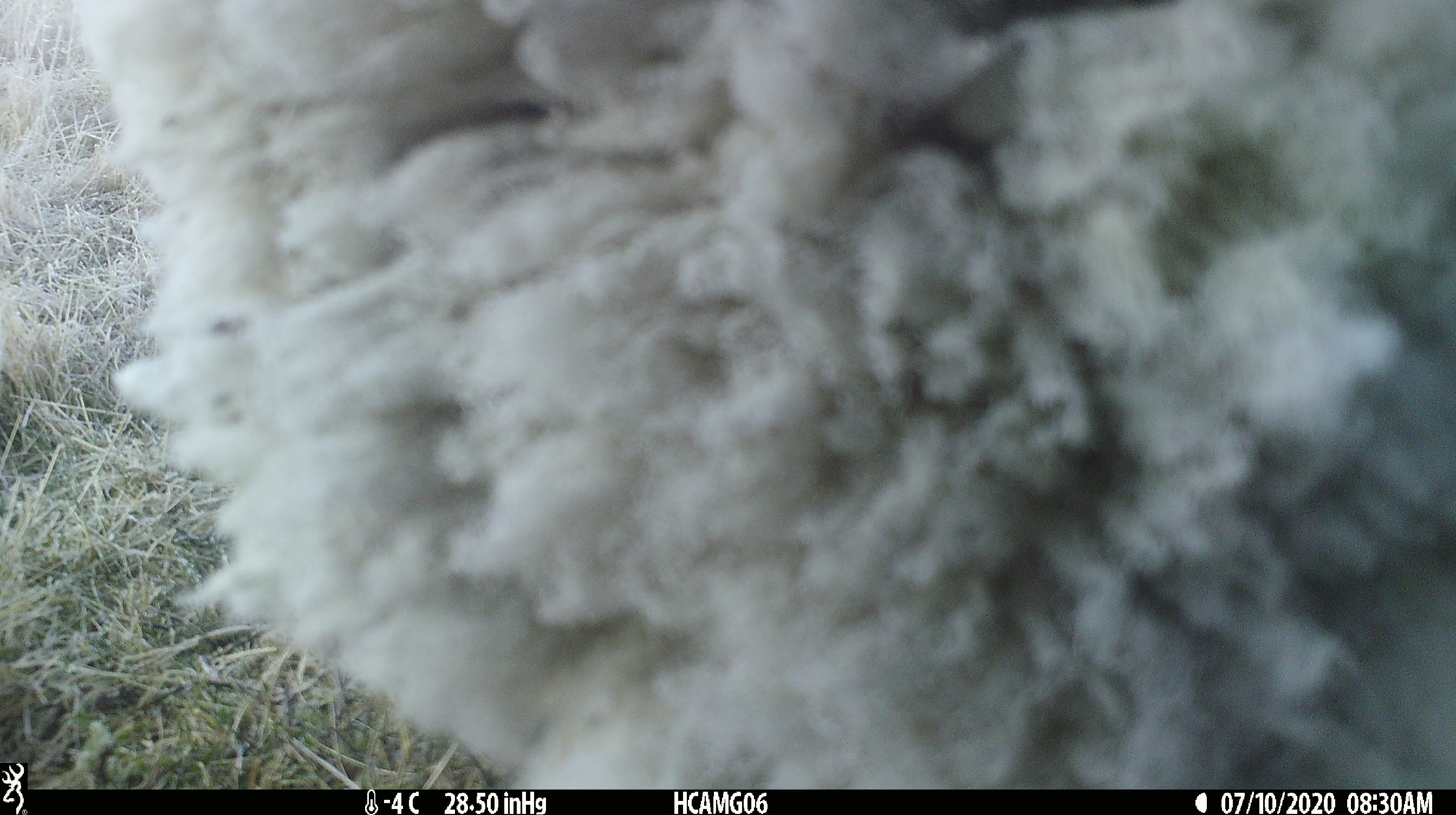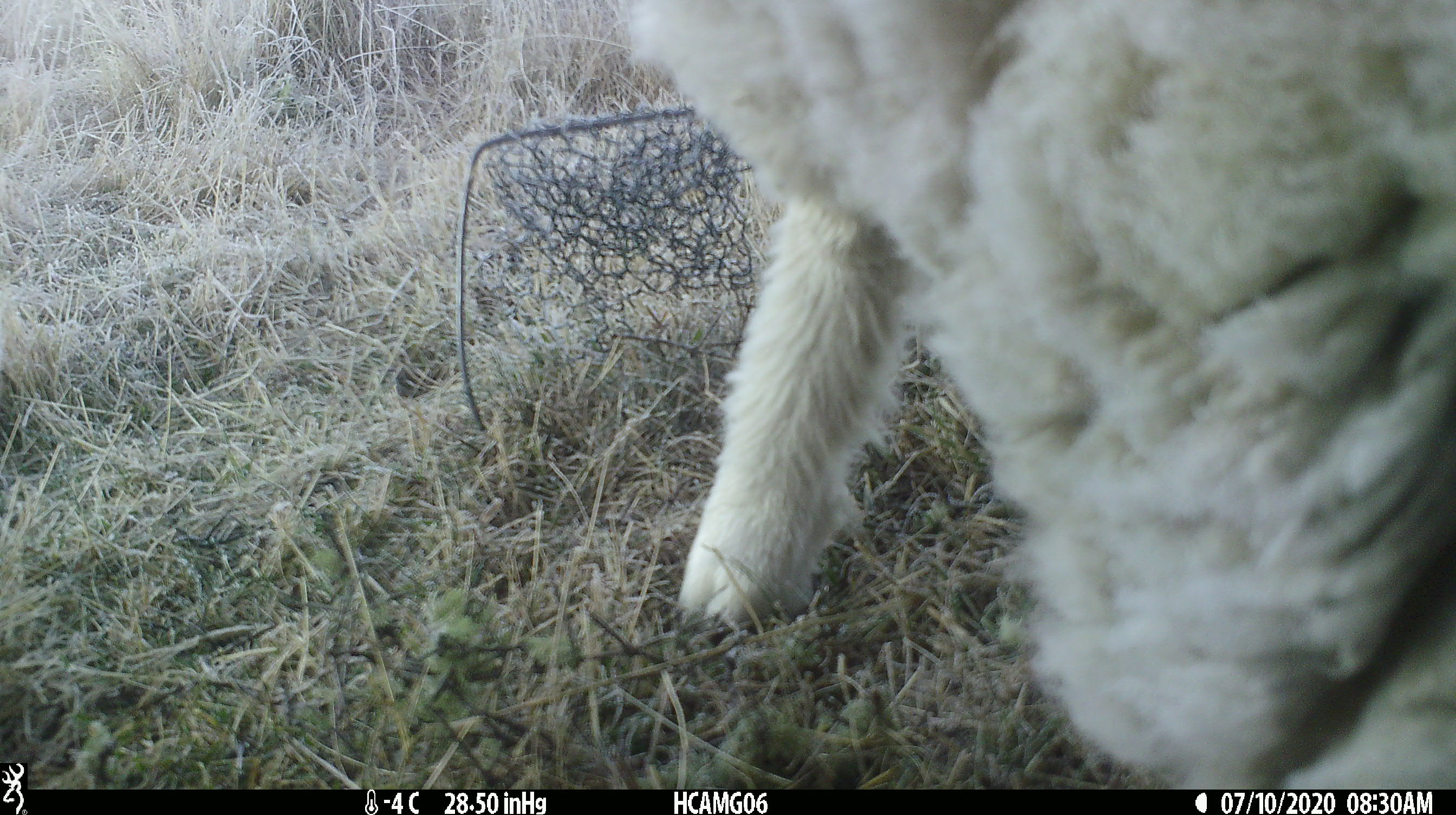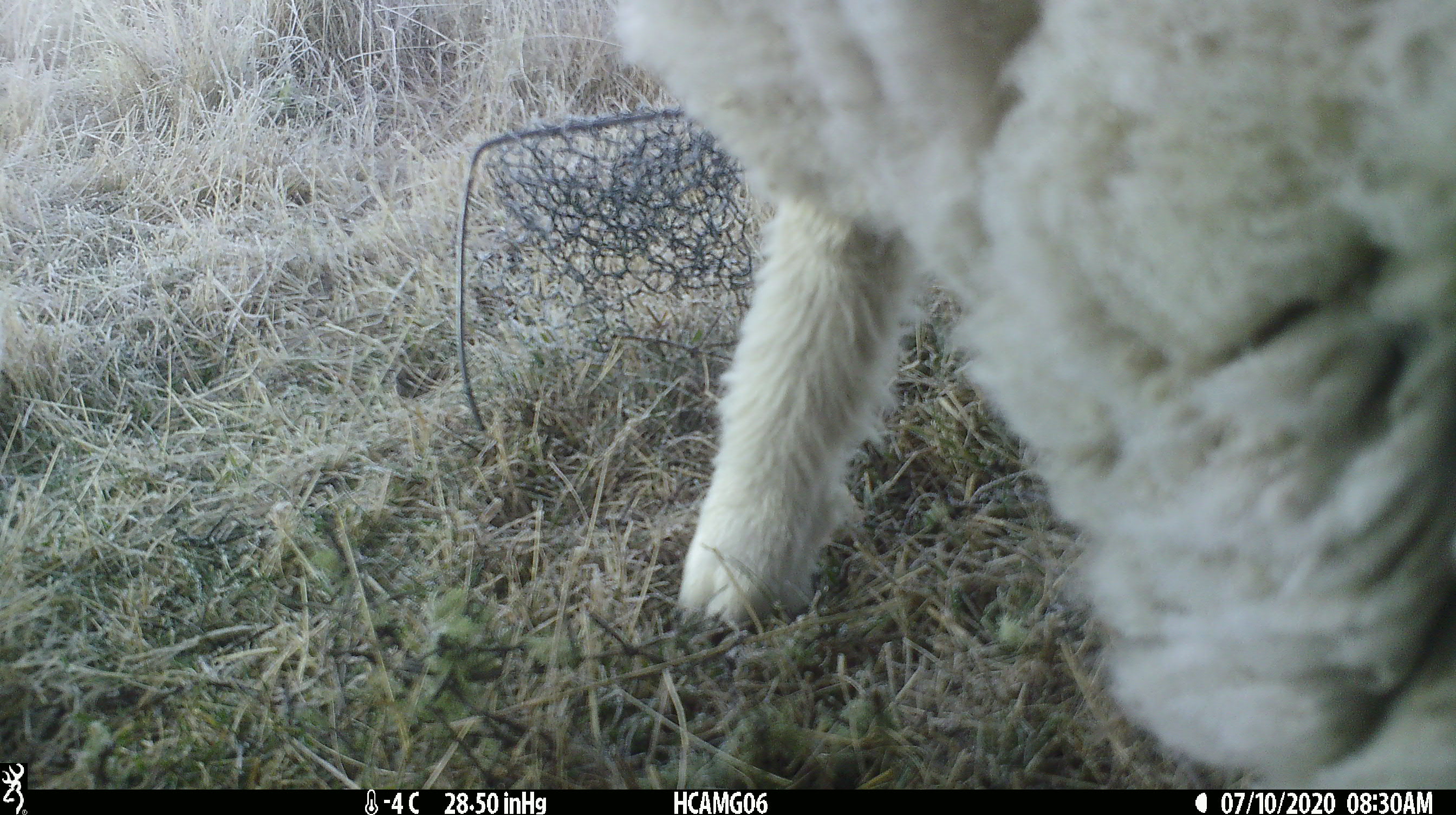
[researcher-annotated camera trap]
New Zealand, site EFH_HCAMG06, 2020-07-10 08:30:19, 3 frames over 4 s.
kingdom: Animalia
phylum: Chordata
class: Mammalia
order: Artiodactyla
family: Bovidae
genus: Ovis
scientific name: Ovis aries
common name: domestic sheep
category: sheep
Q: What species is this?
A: Sheep (domestic sheep) (Ovis aries).